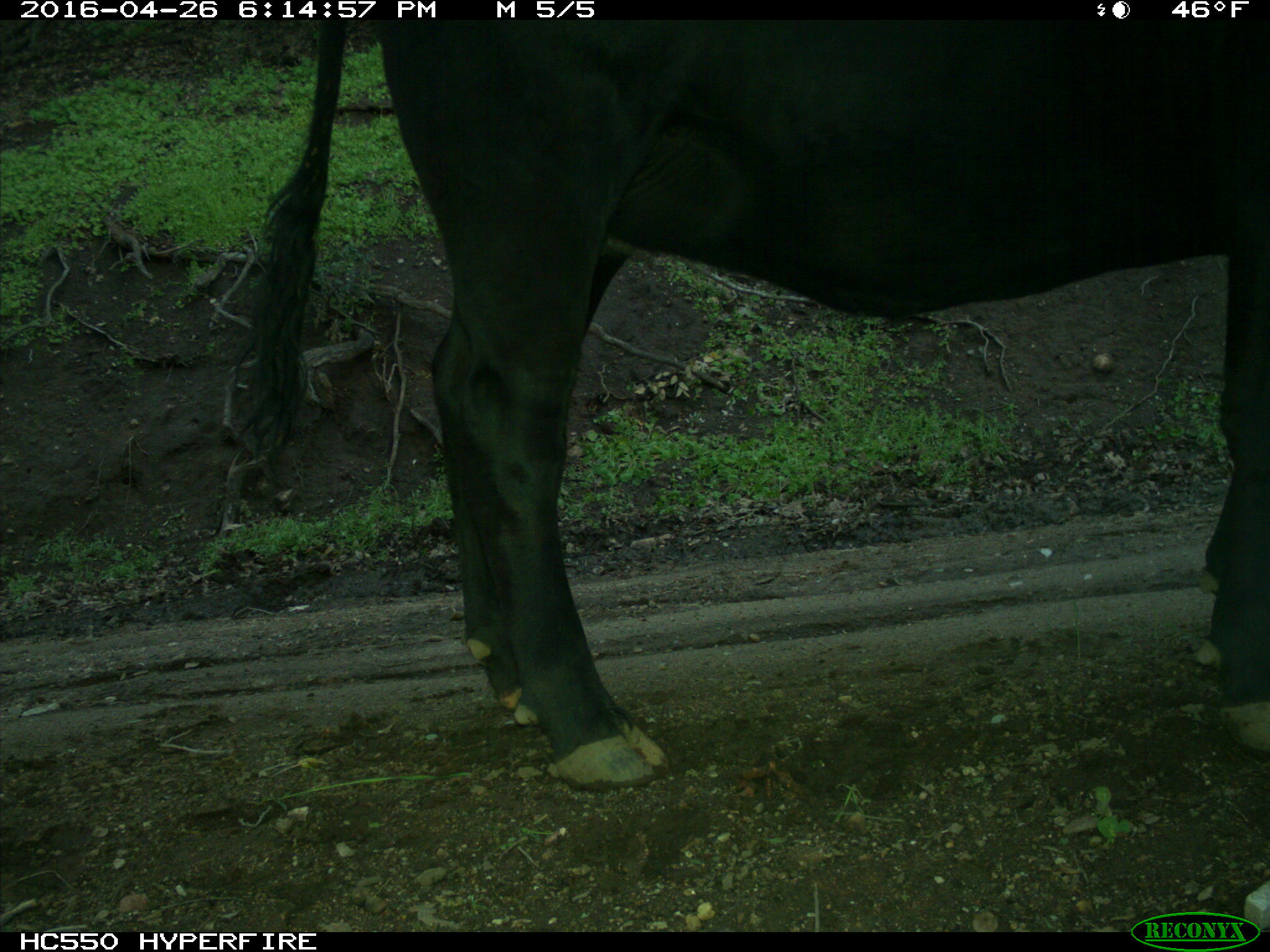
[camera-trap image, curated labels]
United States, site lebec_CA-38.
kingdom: Animalia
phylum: Chordata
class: Mammalia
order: Artiodactyla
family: Bovidae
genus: Bos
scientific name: Bos taurus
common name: domestic cow